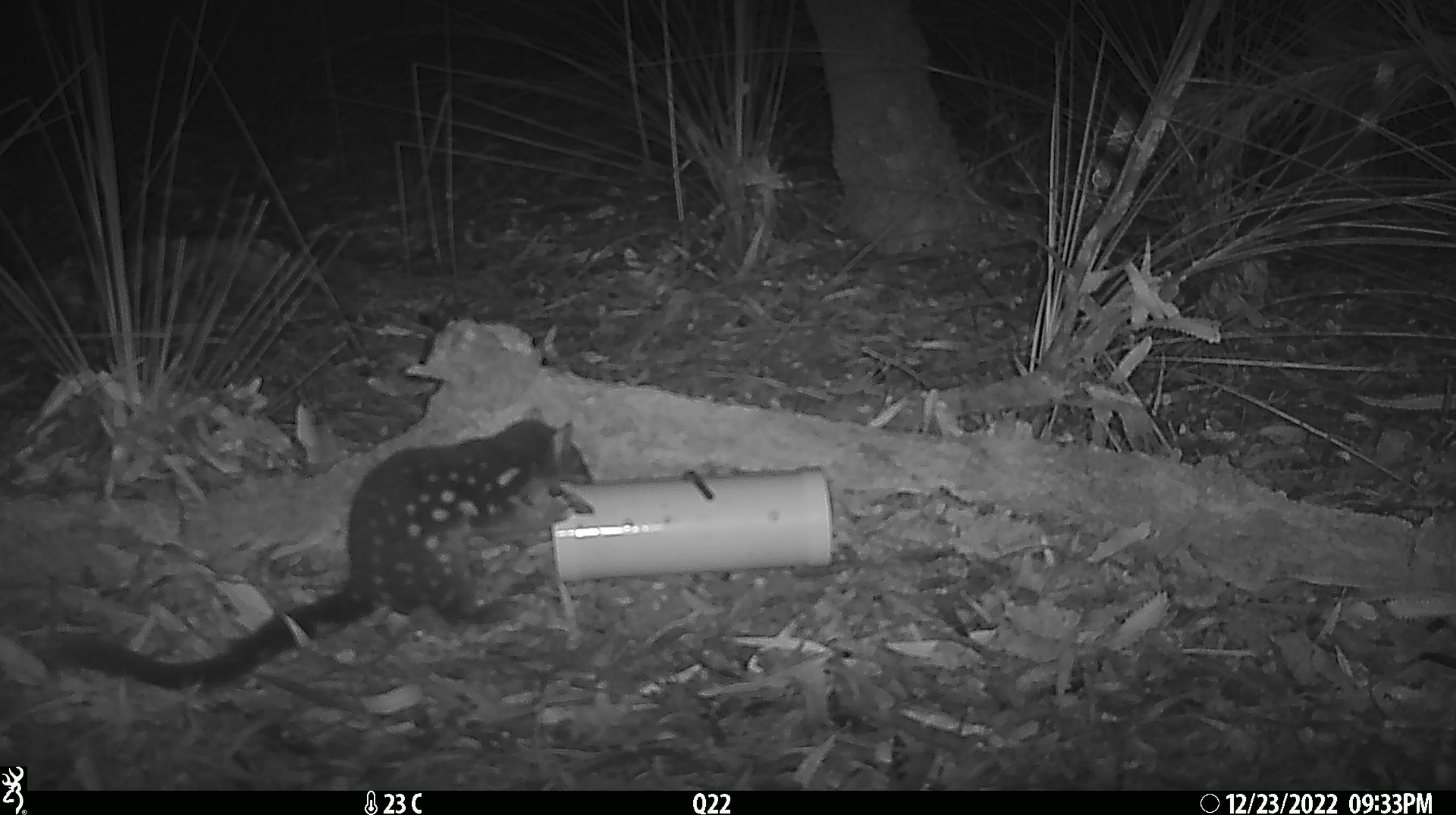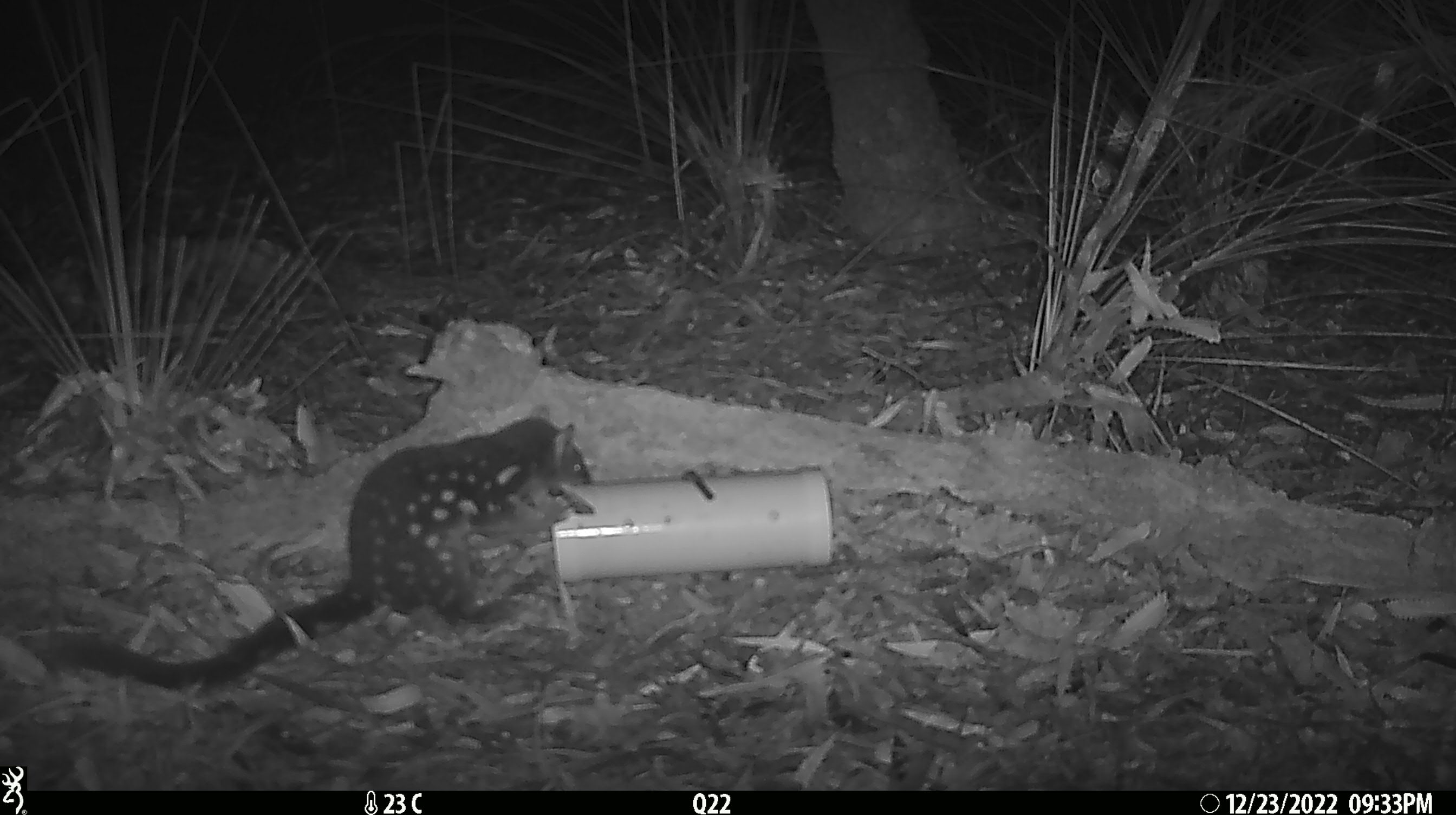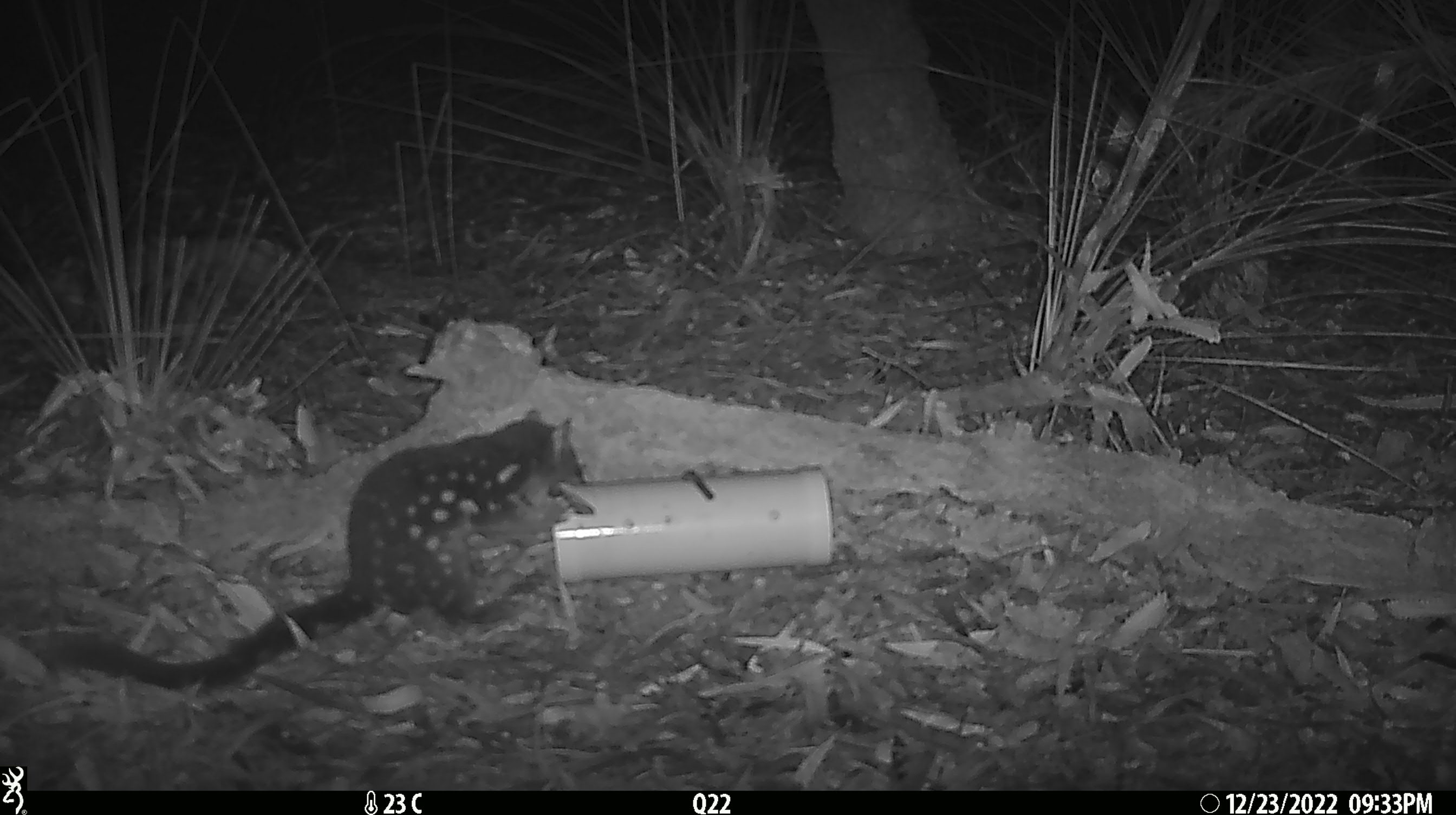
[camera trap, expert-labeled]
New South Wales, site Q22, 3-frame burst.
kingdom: Animalia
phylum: Chordata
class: Mammalia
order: Dasyuromorphia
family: Dasyuridae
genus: Dasyurus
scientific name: Dasyurus maculatus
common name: spotted-tailed quoll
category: quoll